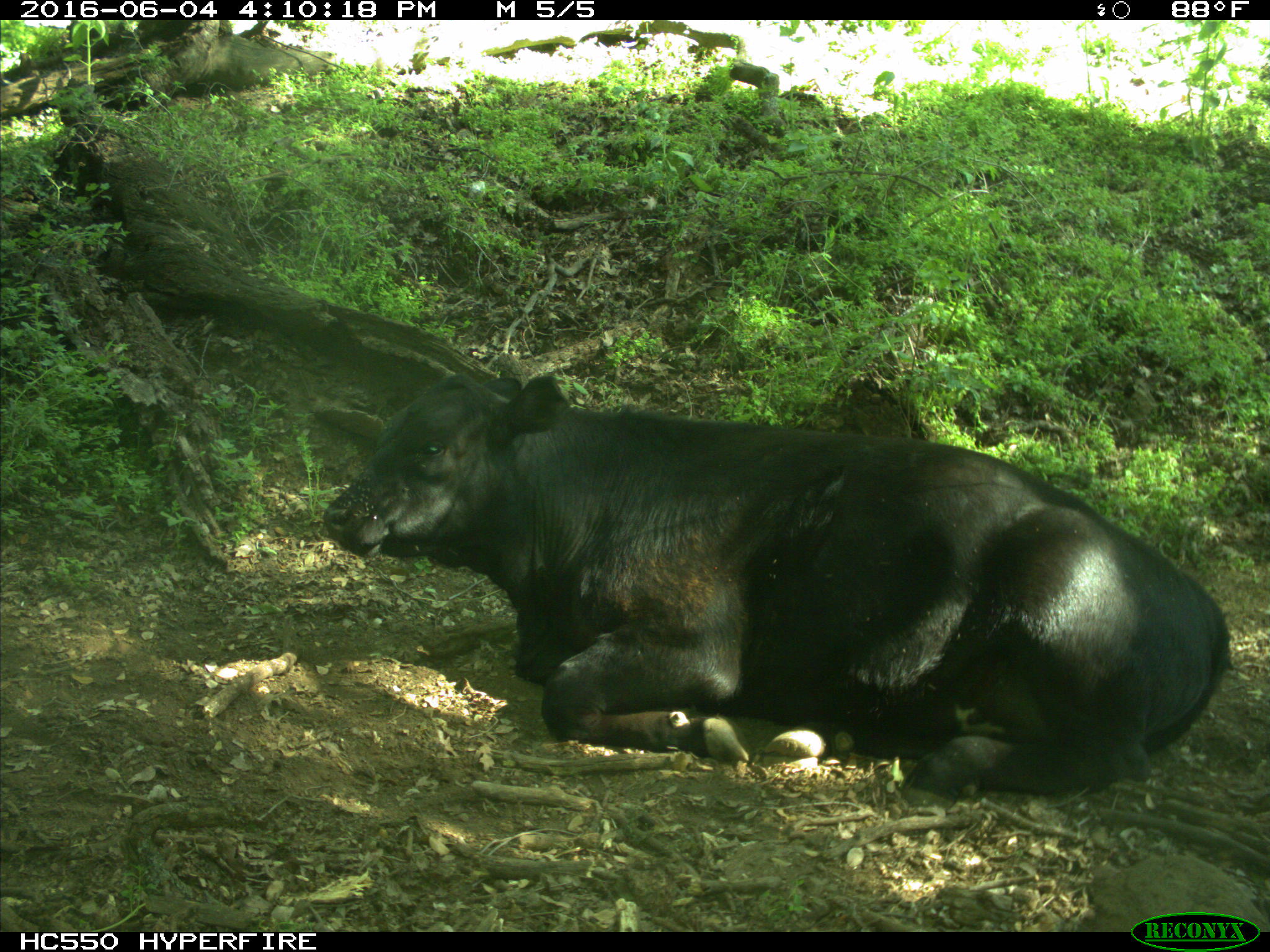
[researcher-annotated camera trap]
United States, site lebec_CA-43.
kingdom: Animalia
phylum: Chordata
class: Mammalia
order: Artiodactyla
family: Bovidae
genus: Bos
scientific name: Bos taurus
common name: domestic cow